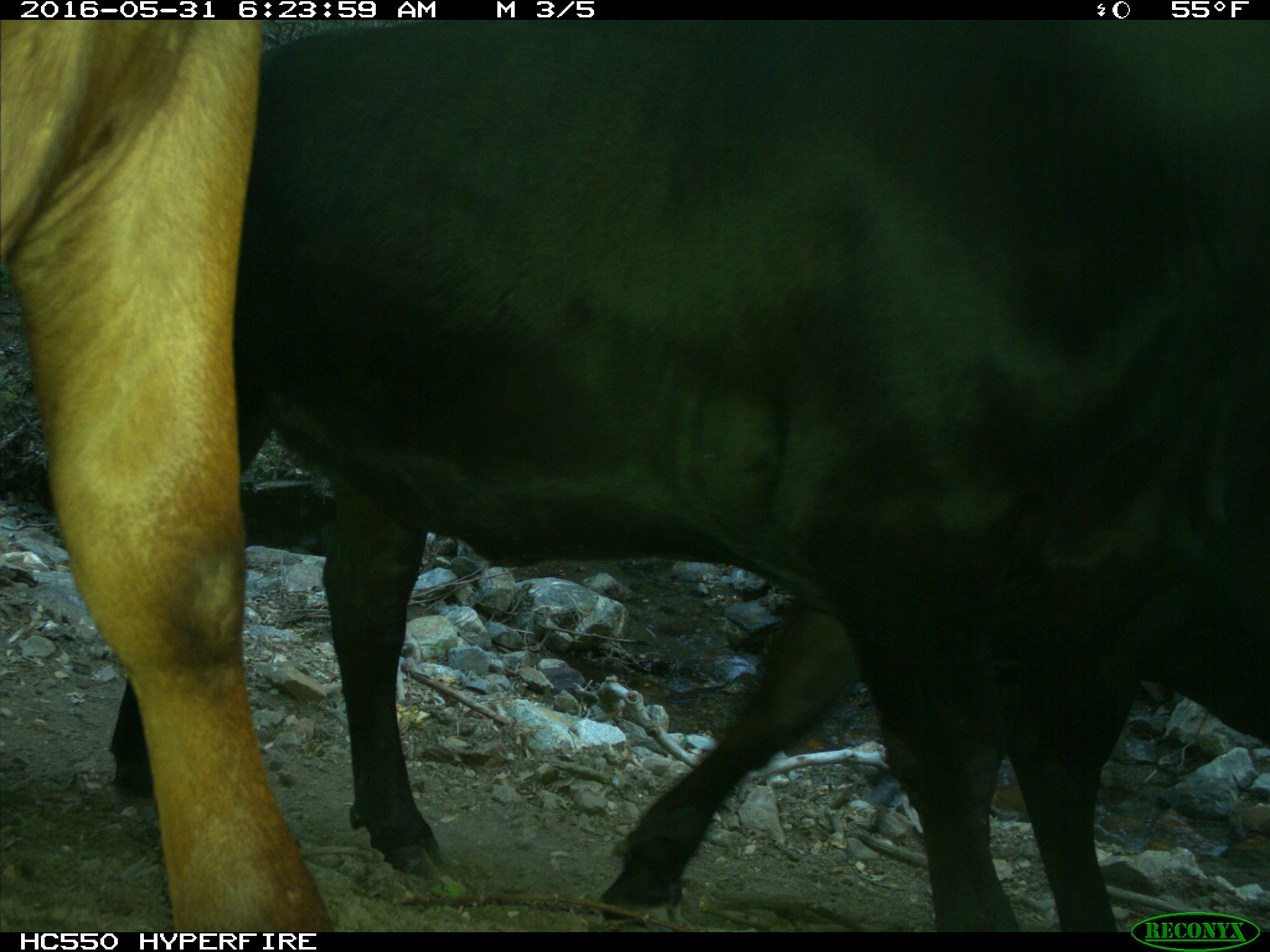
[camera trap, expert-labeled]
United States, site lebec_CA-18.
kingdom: Animalia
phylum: Chordata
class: Mammalia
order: Artiodactyla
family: Bovidae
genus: Bos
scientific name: Bos taurus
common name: domestic cow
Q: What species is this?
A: Bos taurus (domestic cow).